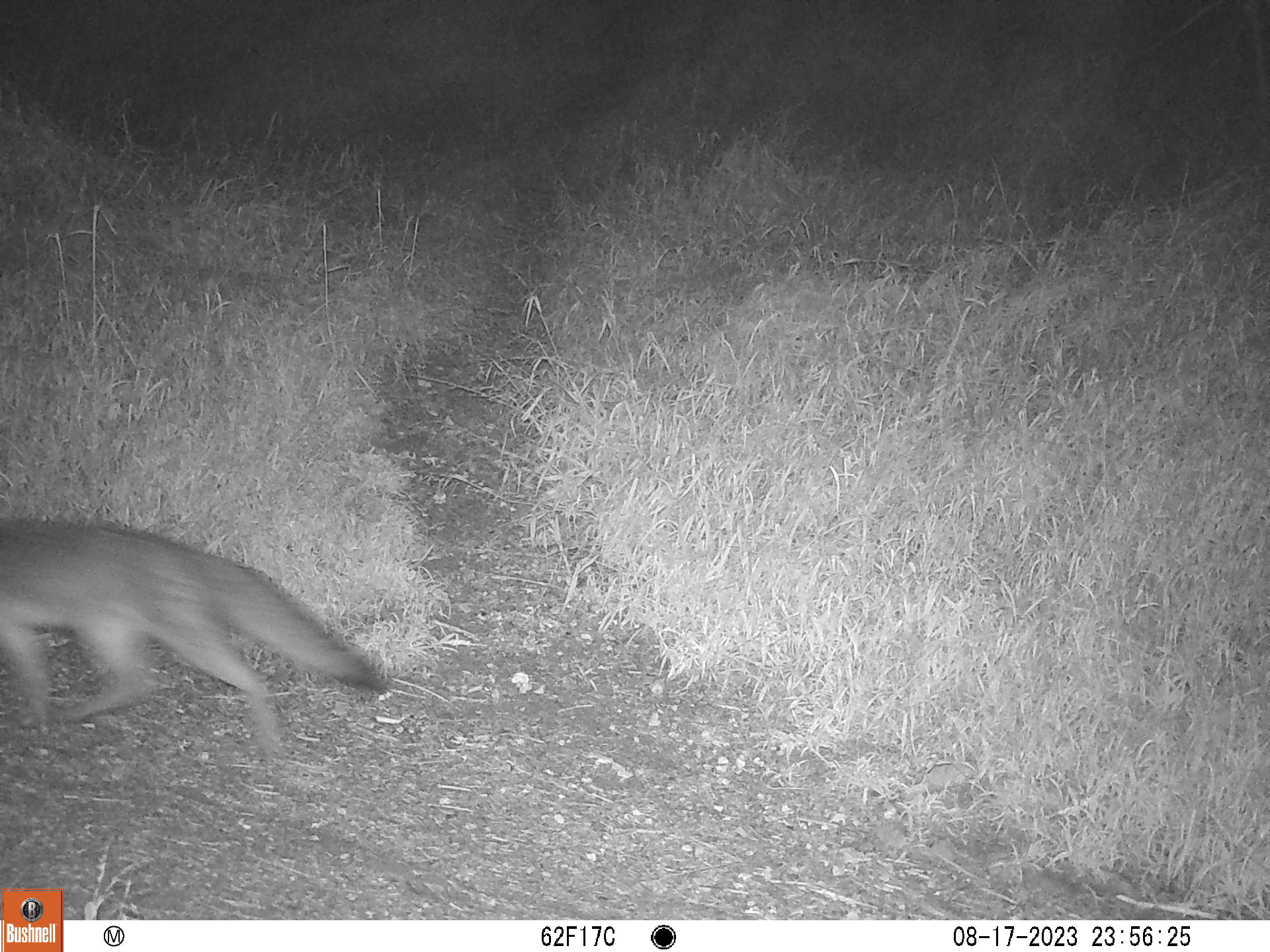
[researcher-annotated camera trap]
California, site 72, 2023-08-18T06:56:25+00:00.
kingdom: Animalia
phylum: Chordata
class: Mammalia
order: Carnivora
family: Canidae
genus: Urocyon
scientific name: Urocyon cinereoargenteus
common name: gray fox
Gray fox (Urocyon cinereoargenteus).